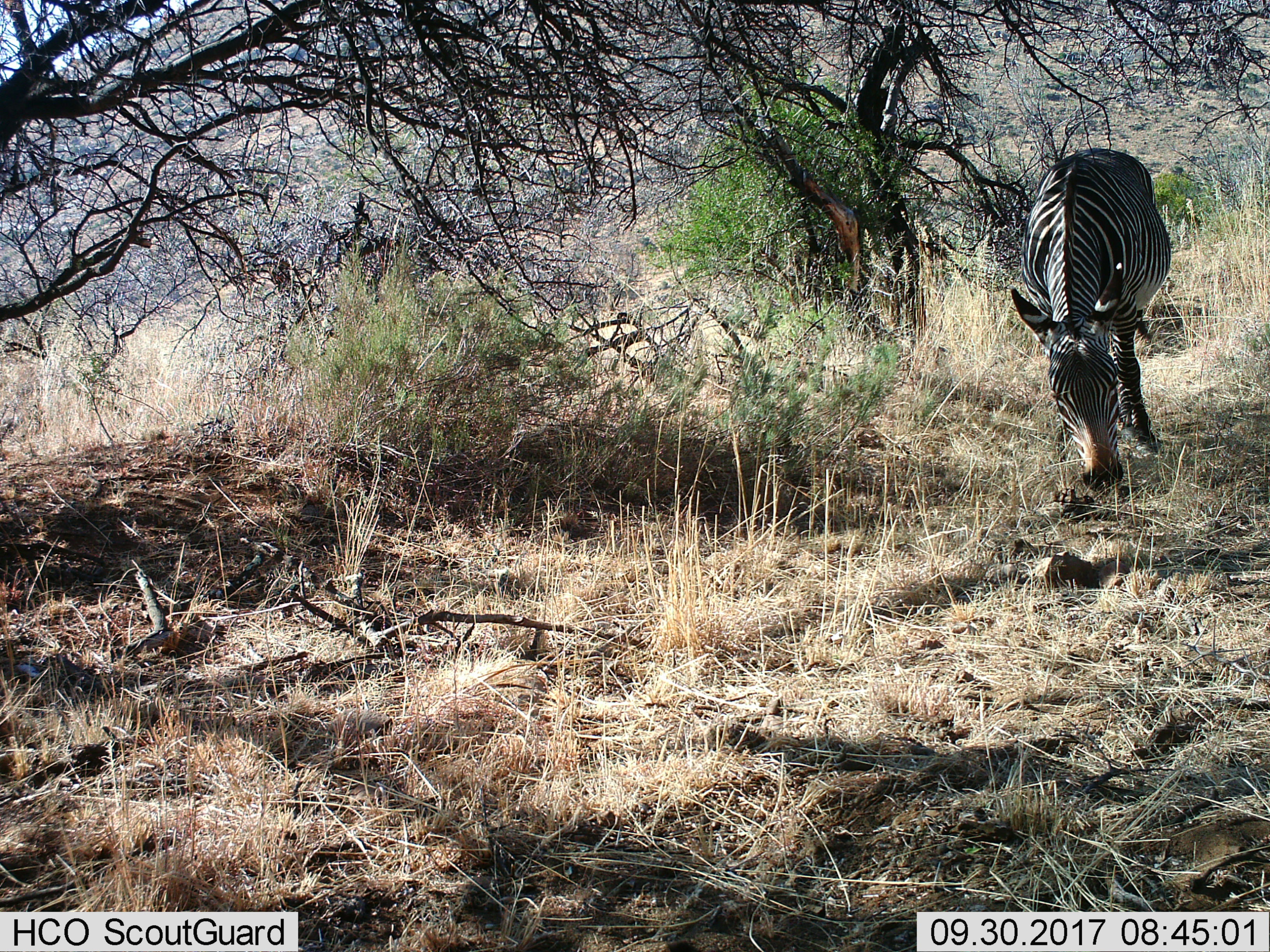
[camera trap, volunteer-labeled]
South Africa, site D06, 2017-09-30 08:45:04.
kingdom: Animalia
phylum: Chordata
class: Mammalia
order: Perissodactyla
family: Equidae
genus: Equus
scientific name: Equus zebra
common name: mountain zebra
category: zebramountain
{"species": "zebramountain (mountain zebra) (Equus zebra)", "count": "1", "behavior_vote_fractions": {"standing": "10%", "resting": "0%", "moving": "10%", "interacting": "0%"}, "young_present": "0%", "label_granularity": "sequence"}